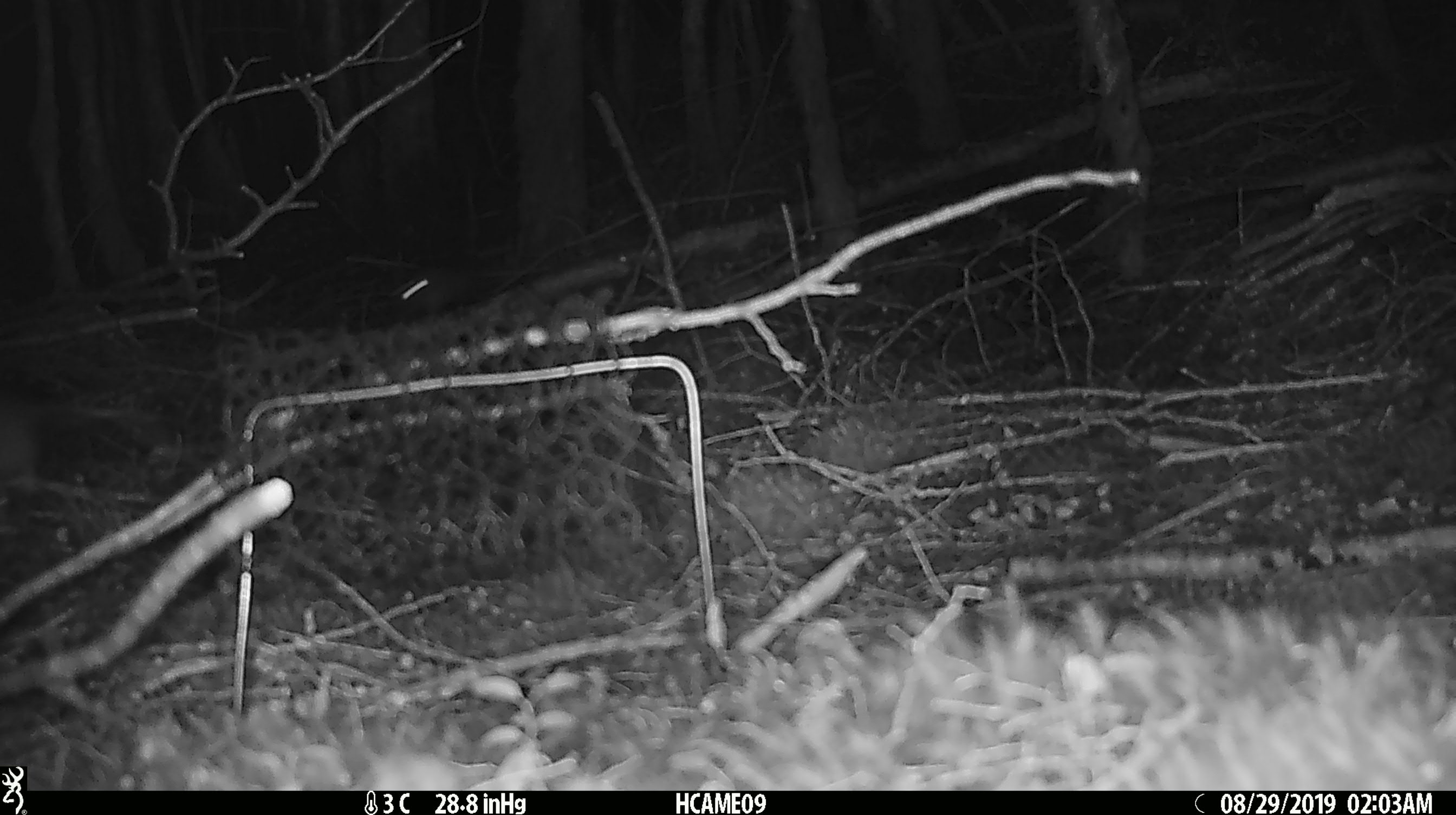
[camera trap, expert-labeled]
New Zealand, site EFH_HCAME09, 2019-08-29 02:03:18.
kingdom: Animalia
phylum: Chordata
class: Mammalia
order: Rodentia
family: Muridae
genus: Mus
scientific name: Mus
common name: mouse